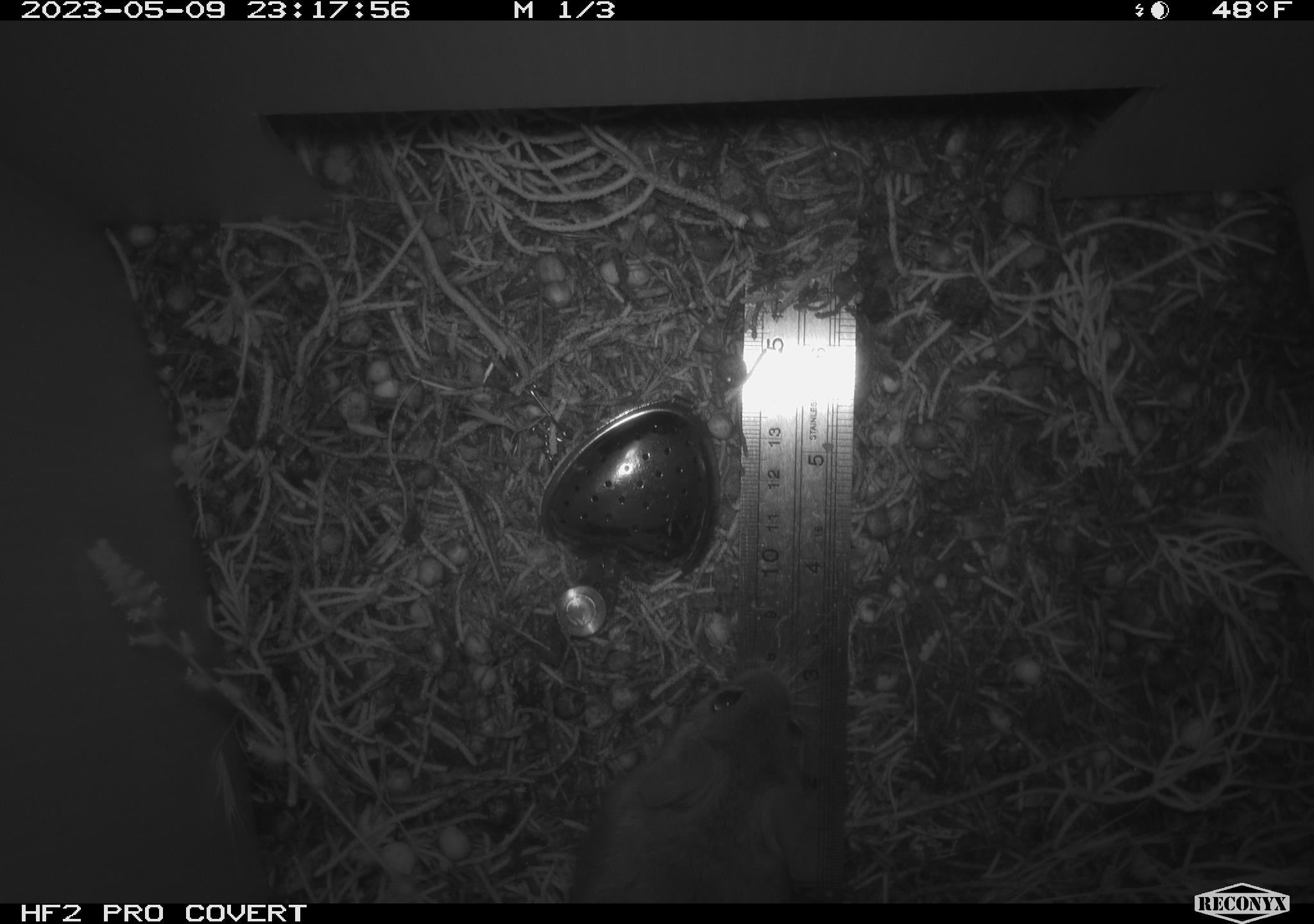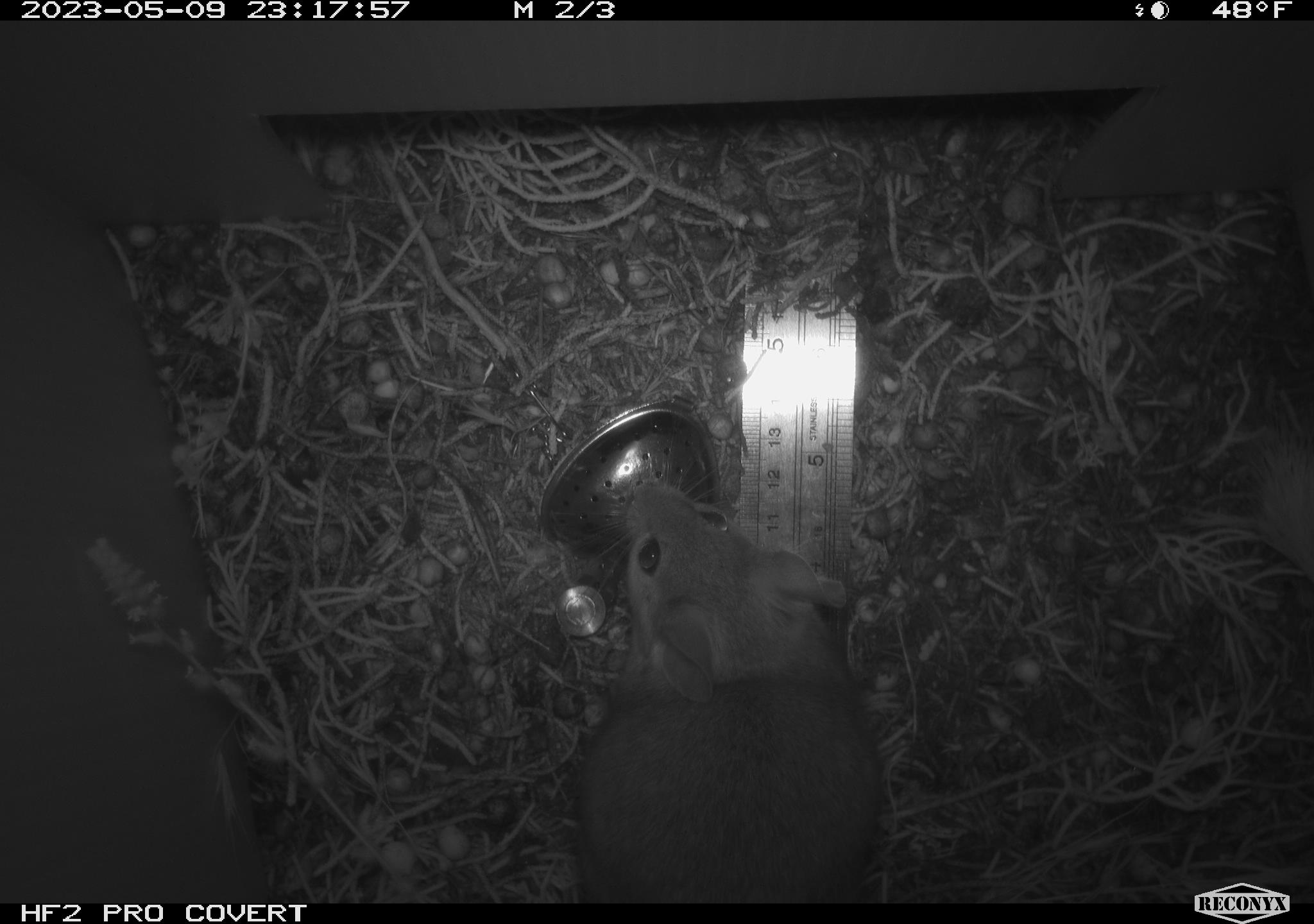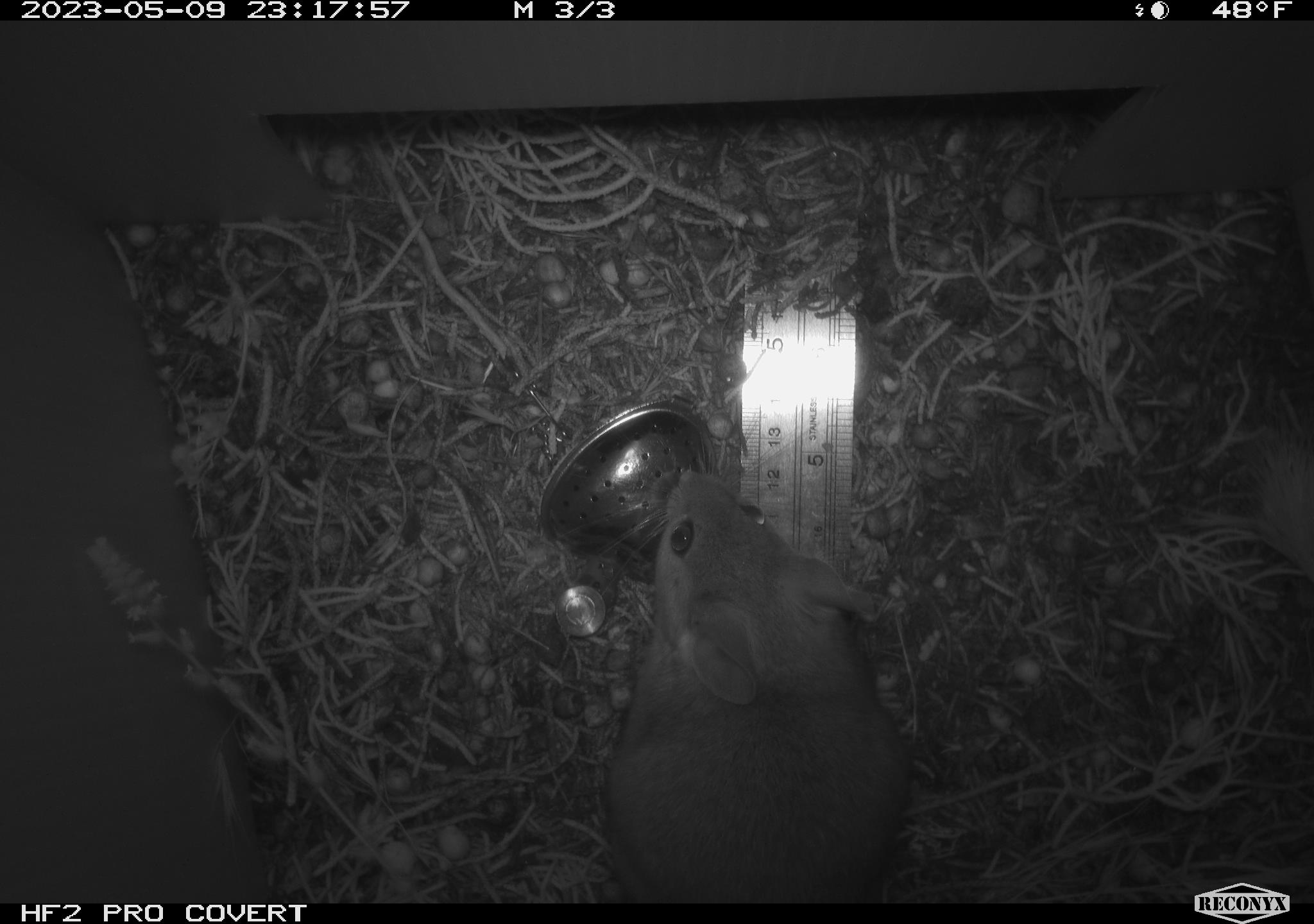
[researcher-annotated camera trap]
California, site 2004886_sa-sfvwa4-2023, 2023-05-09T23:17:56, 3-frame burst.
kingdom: Animalia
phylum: Chordata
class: Mammalia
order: Rodentia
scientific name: Rodentia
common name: mouse species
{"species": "mouse species (Rodentia)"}